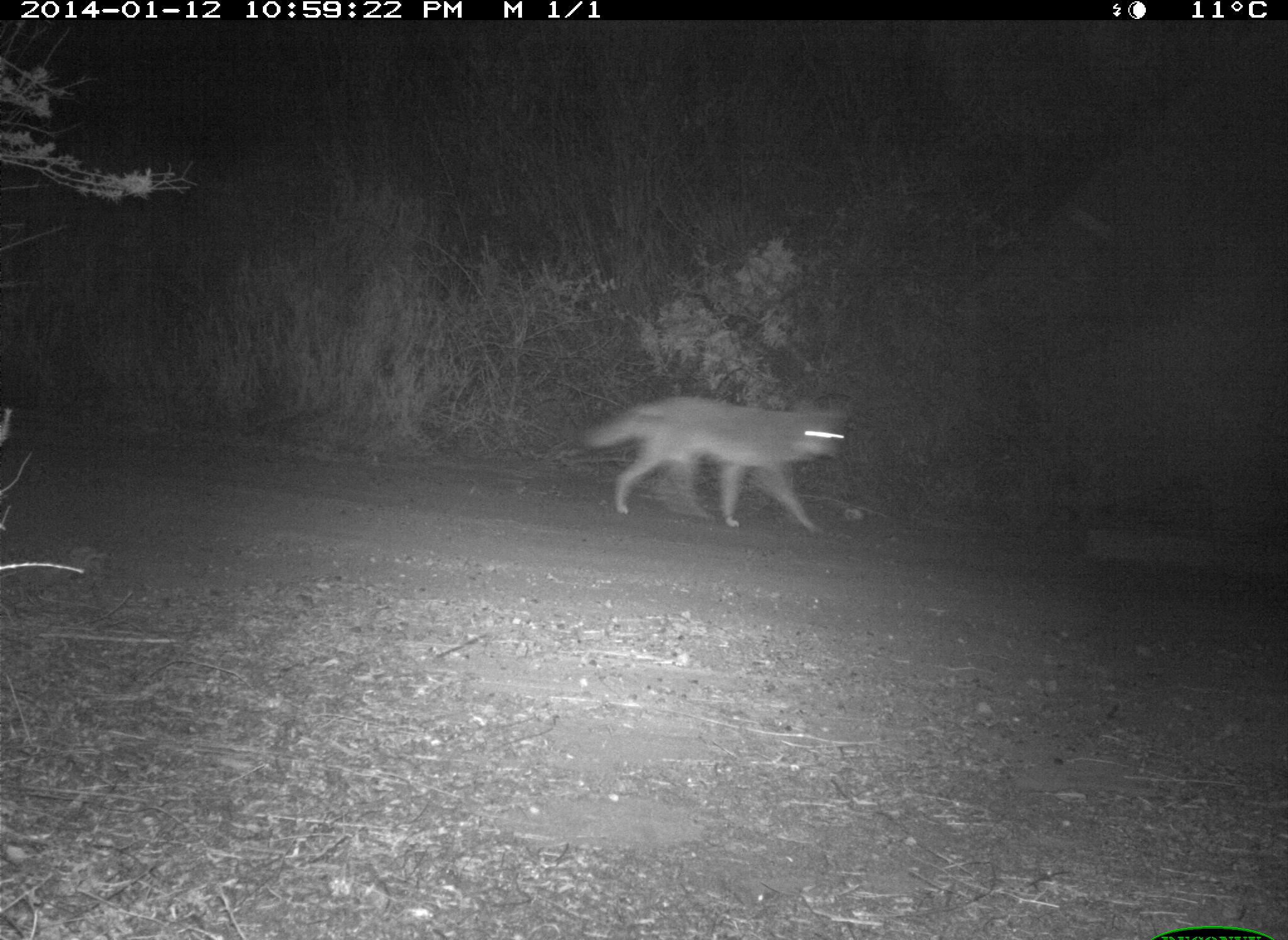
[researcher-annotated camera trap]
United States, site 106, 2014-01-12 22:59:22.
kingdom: Animalia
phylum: Chordata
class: Mammalia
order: Carnivora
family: Canidae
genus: Canis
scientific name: Canis latrans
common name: coyote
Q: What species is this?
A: Coyote (Canis latrans).